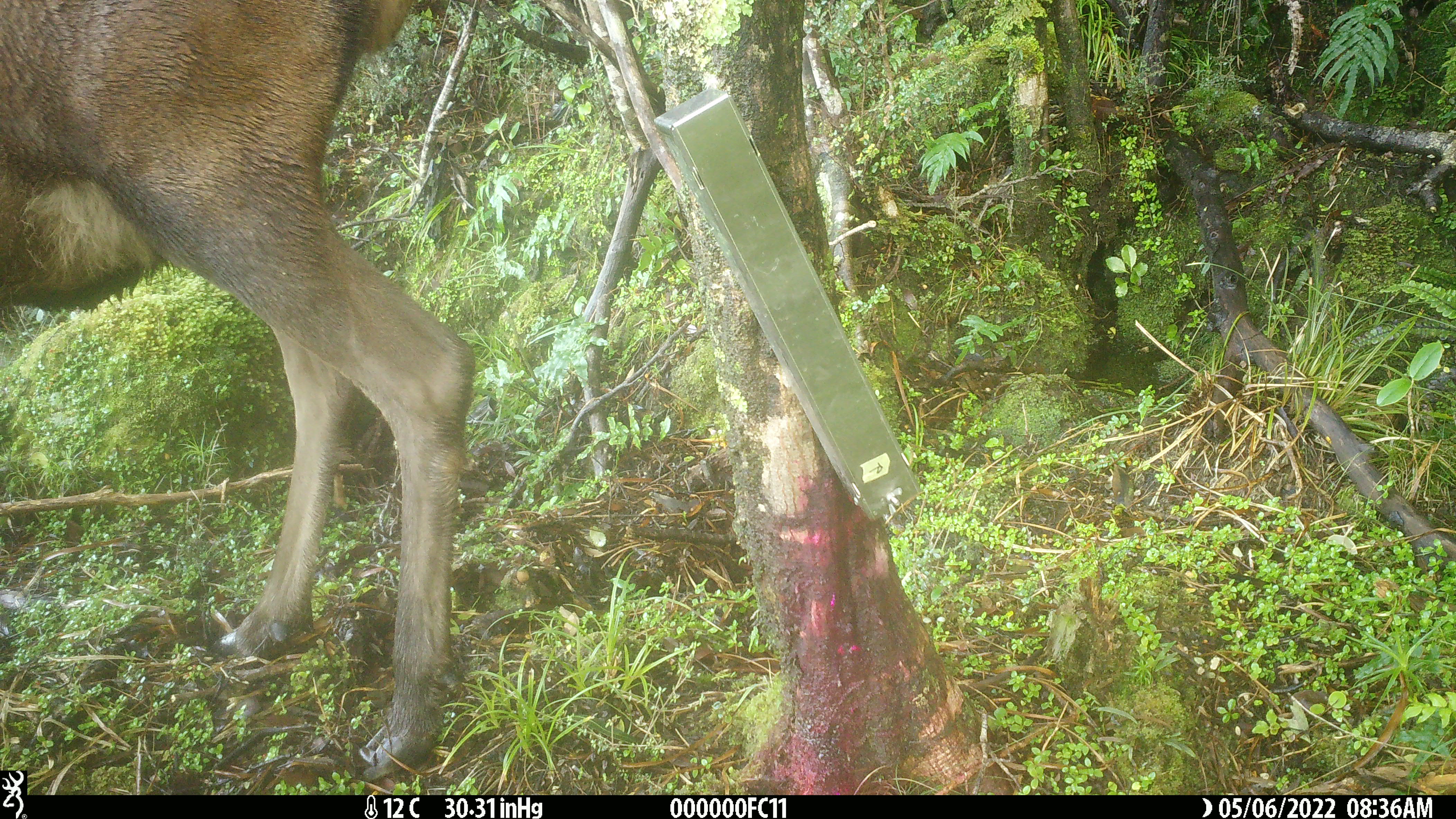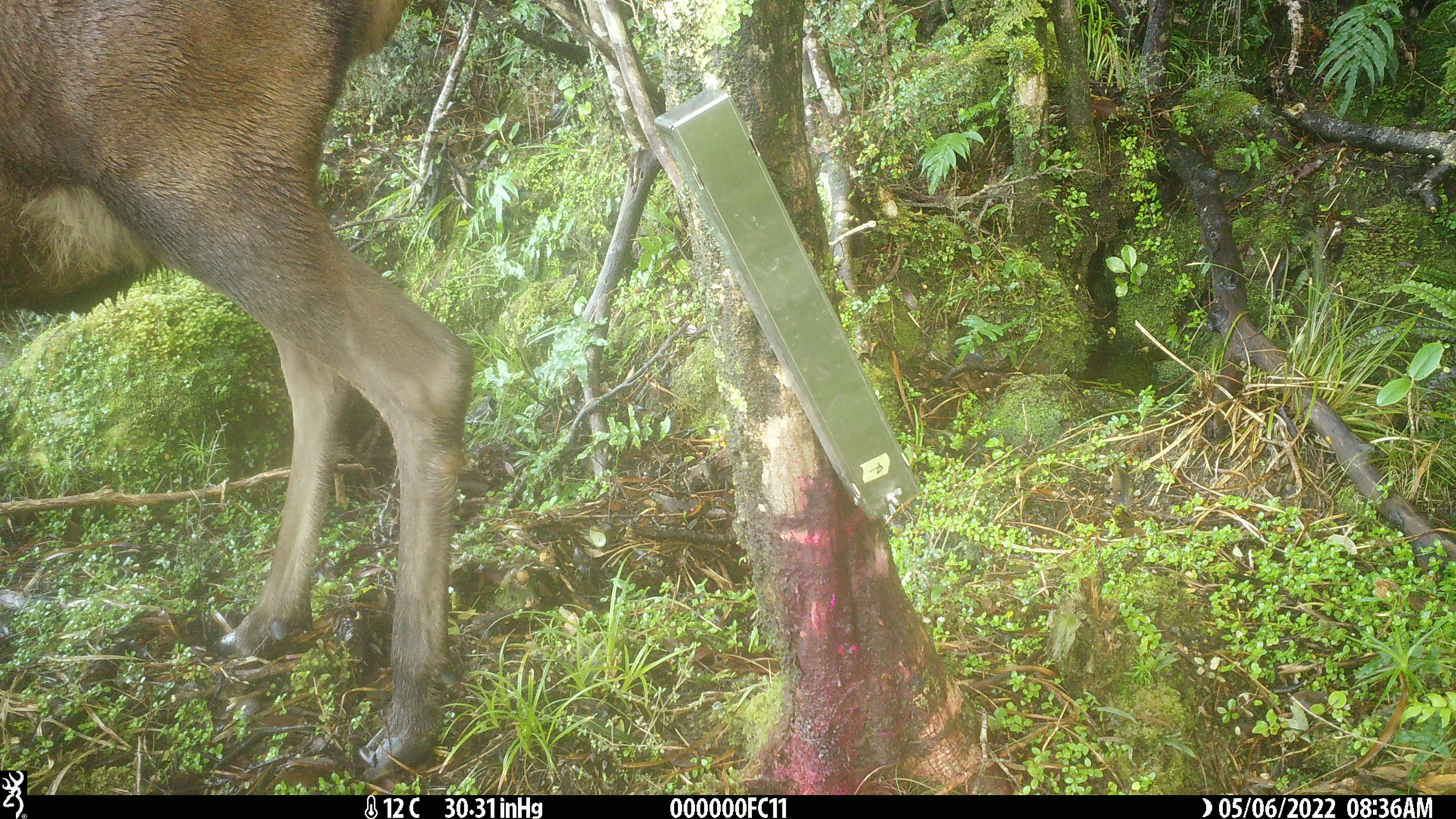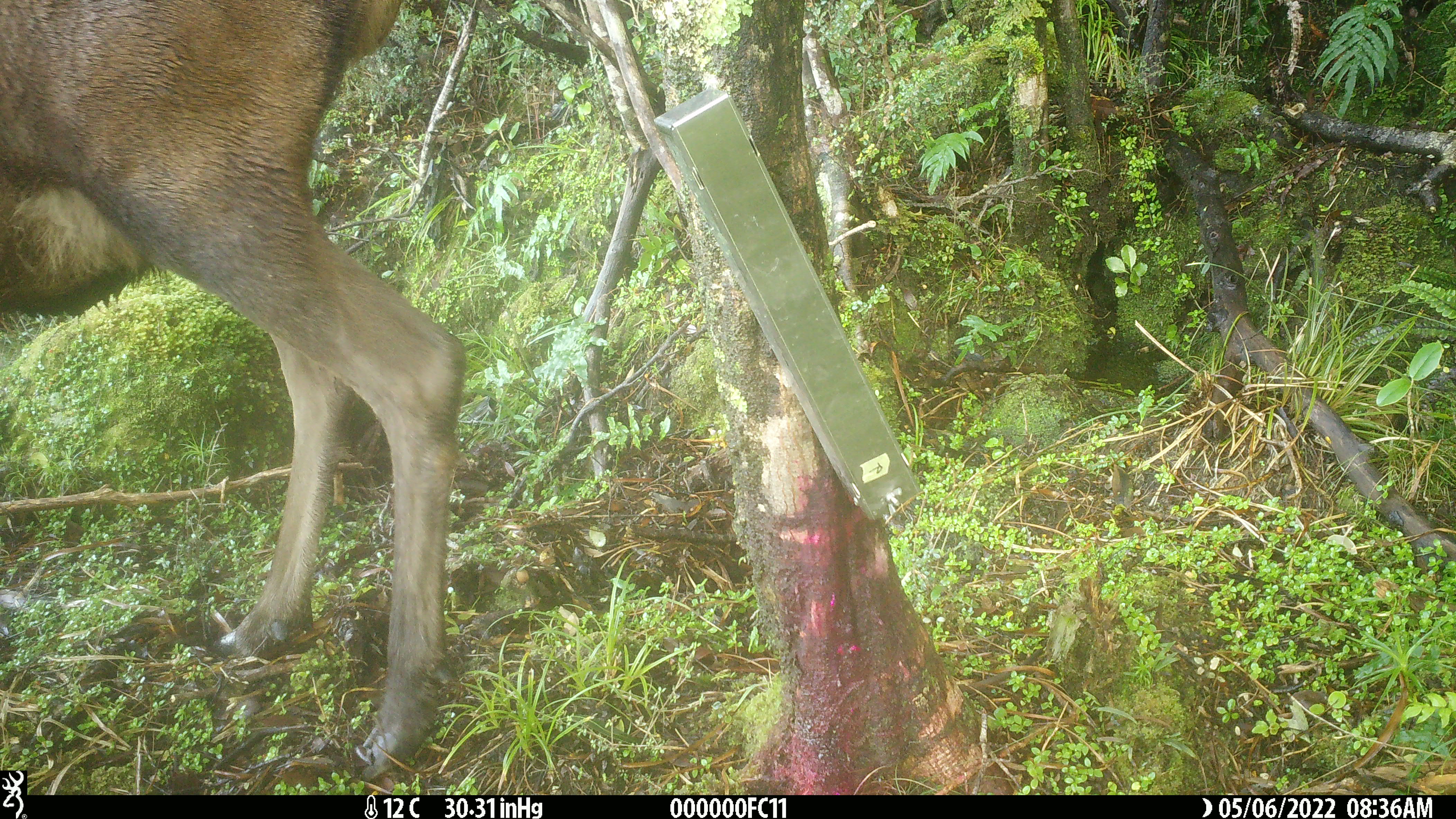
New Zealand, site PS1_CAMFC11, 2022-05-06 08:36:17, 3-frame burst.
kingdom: Animalia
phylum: Chordata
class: Mammalia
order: Artiodactyla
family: Cervidae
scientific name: Cervidae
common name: deer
Deer (Cervidae).